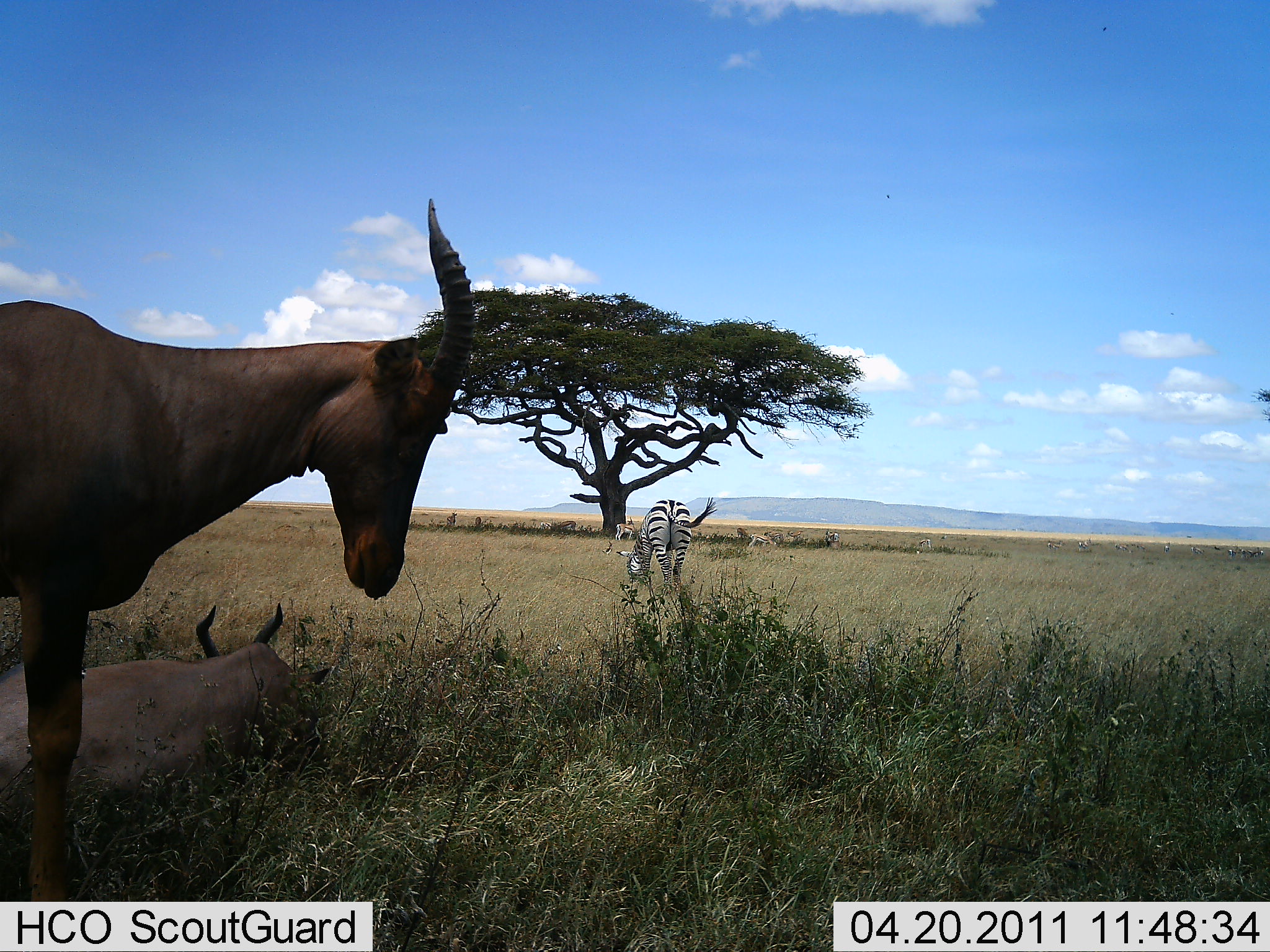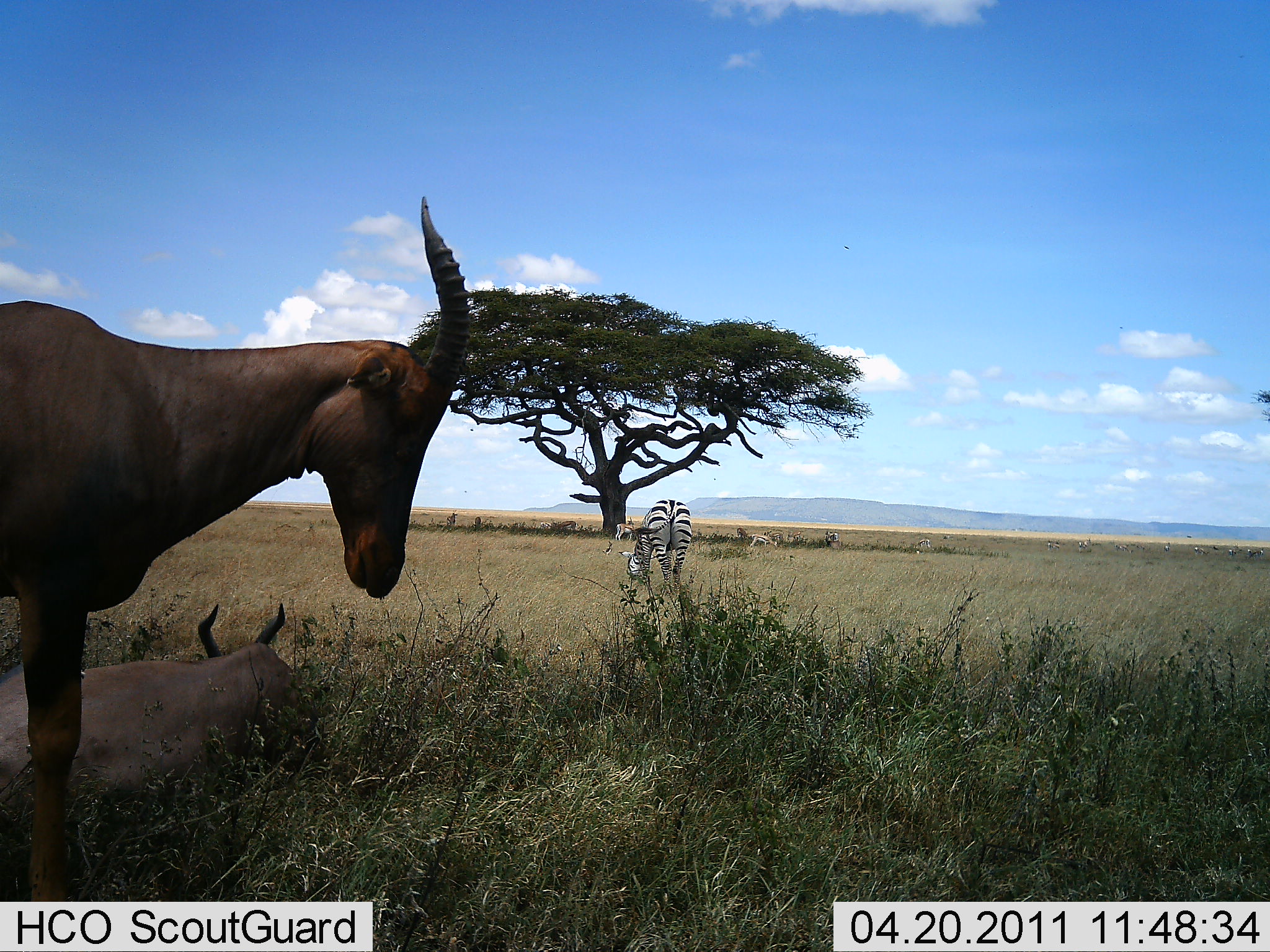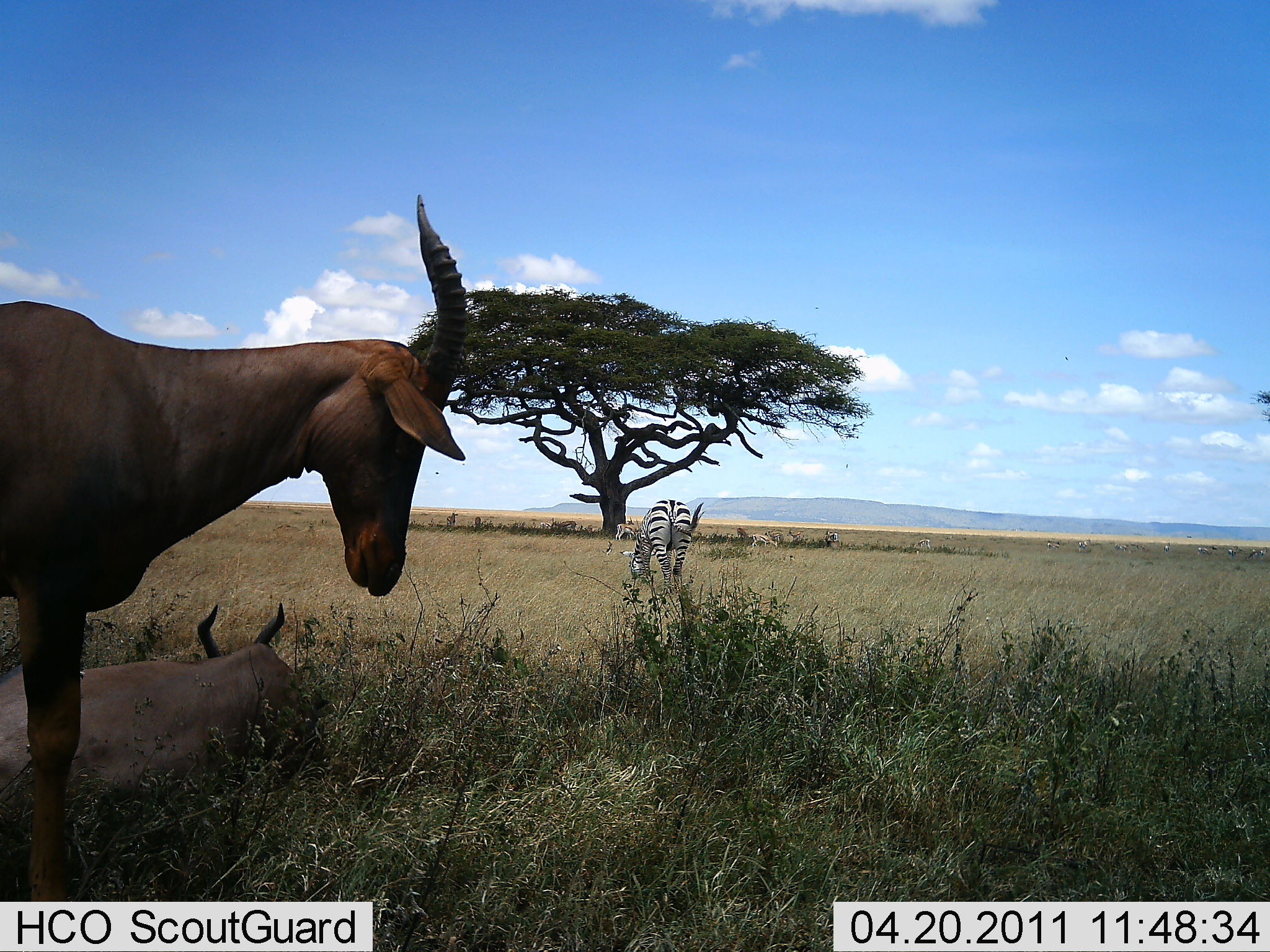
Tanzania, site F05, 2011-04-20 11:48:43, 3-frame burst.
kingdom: Animalia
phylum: Chordata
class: Mammalia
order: Artiodactyla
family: Bovidae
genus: Damaliscus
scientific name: Damaliscus lunatus jimela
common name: topi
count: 2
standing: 73%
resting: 100%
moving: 0%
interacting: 9%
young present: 0%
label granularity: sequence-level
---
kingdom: Animalia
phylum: Chordata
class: Mammalia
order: Perissodactyla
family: Equidae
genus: Equus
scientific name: Equus quagga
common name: plains zebra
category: zebra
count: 1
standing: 29%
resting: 0%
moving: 0%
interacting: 0%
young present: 7%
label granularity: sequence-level